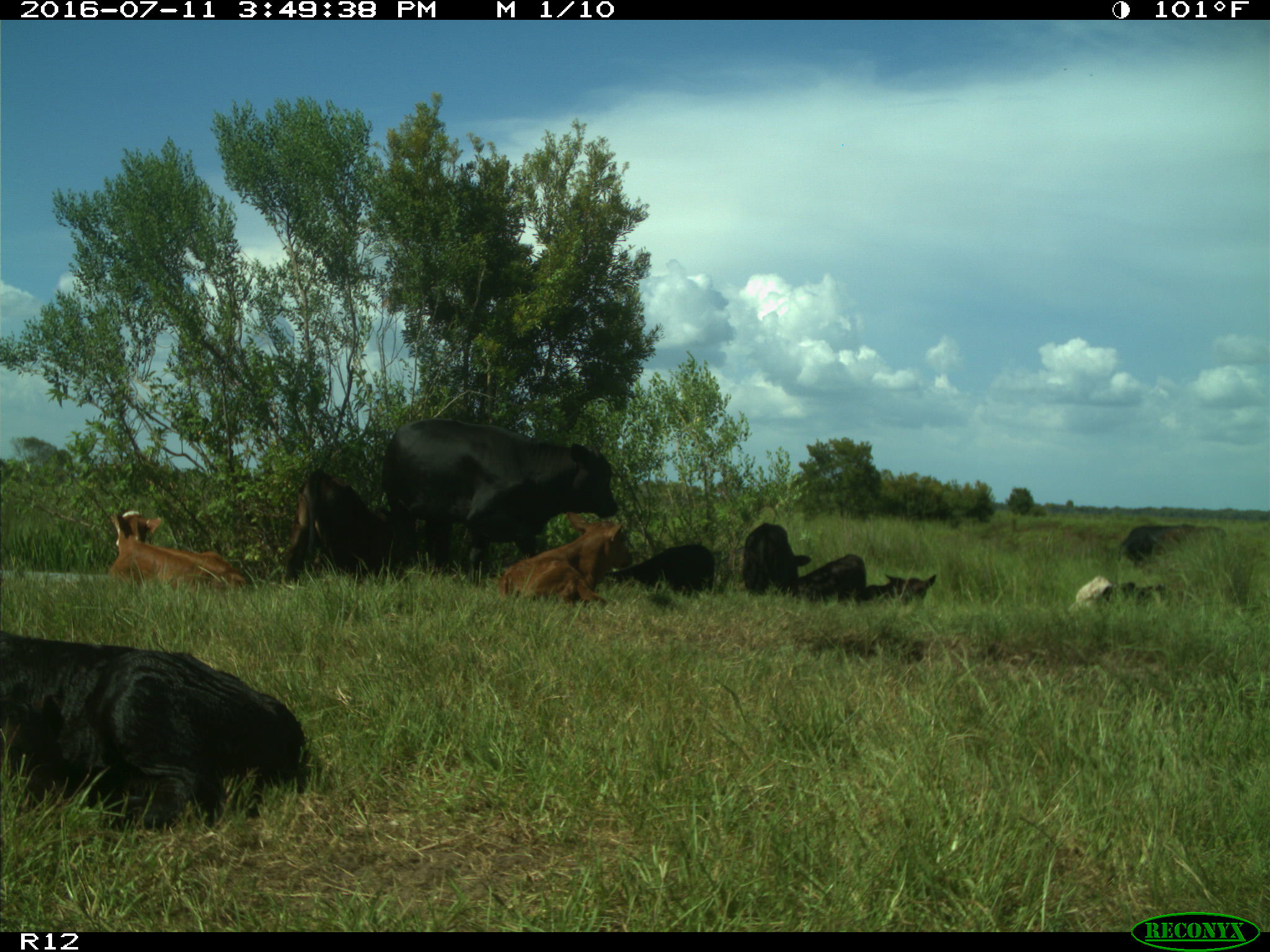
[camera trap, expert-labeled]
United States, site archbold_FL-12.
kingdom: Animalia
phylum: Chordata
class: Mammalia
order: Artiodactyla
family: Bovidae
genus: Bos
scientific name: Bos taurus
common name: domestic cow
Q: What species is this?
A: Bos taurus (domestic cow).